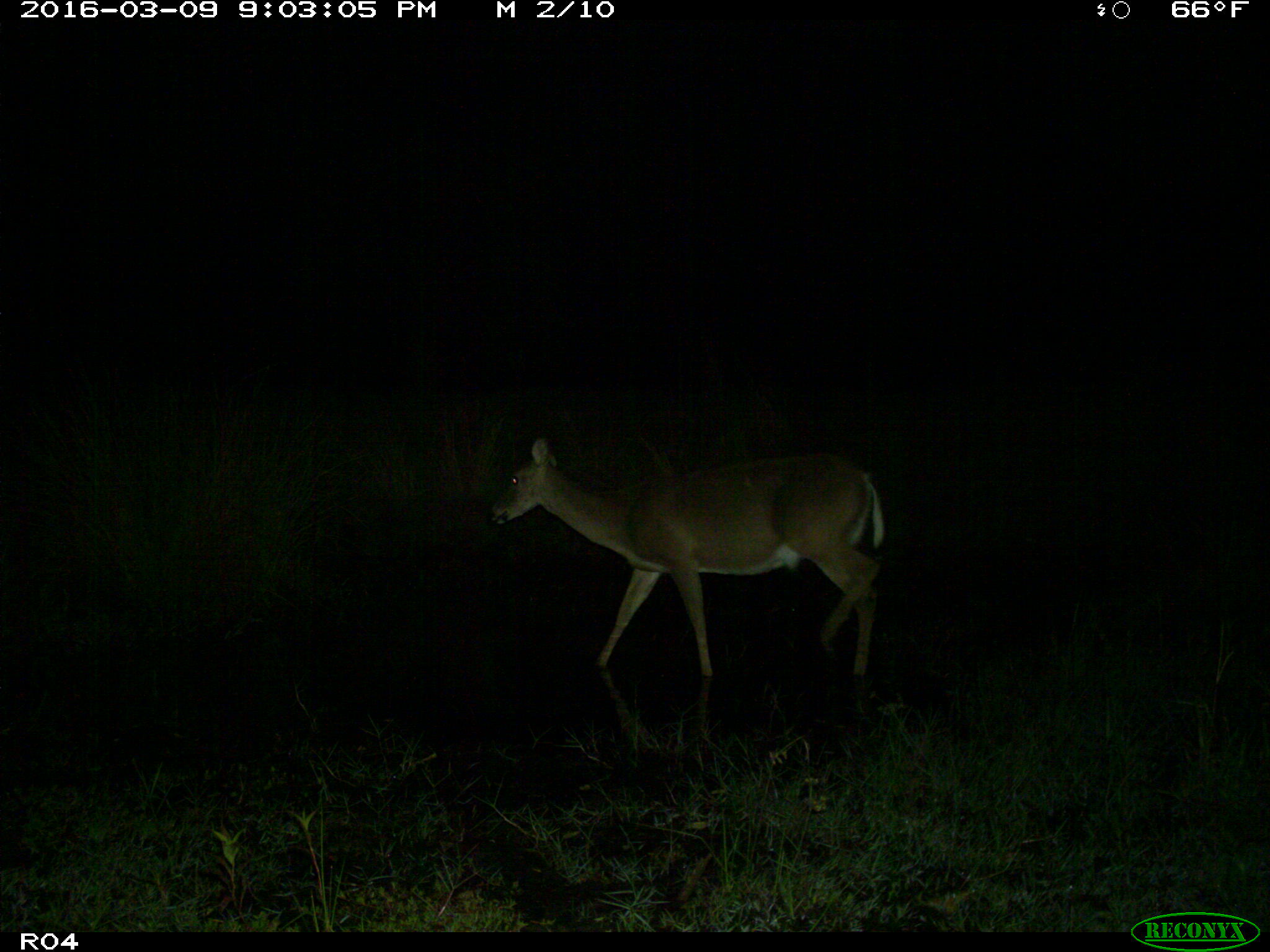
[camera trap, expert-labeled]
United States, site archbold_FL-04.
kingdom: Animalia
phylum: Chordata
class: Mammalia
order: Artiodactyla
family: Cervidae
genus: Odocoileus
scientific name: Odocoileus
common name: deer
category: unidentified deer